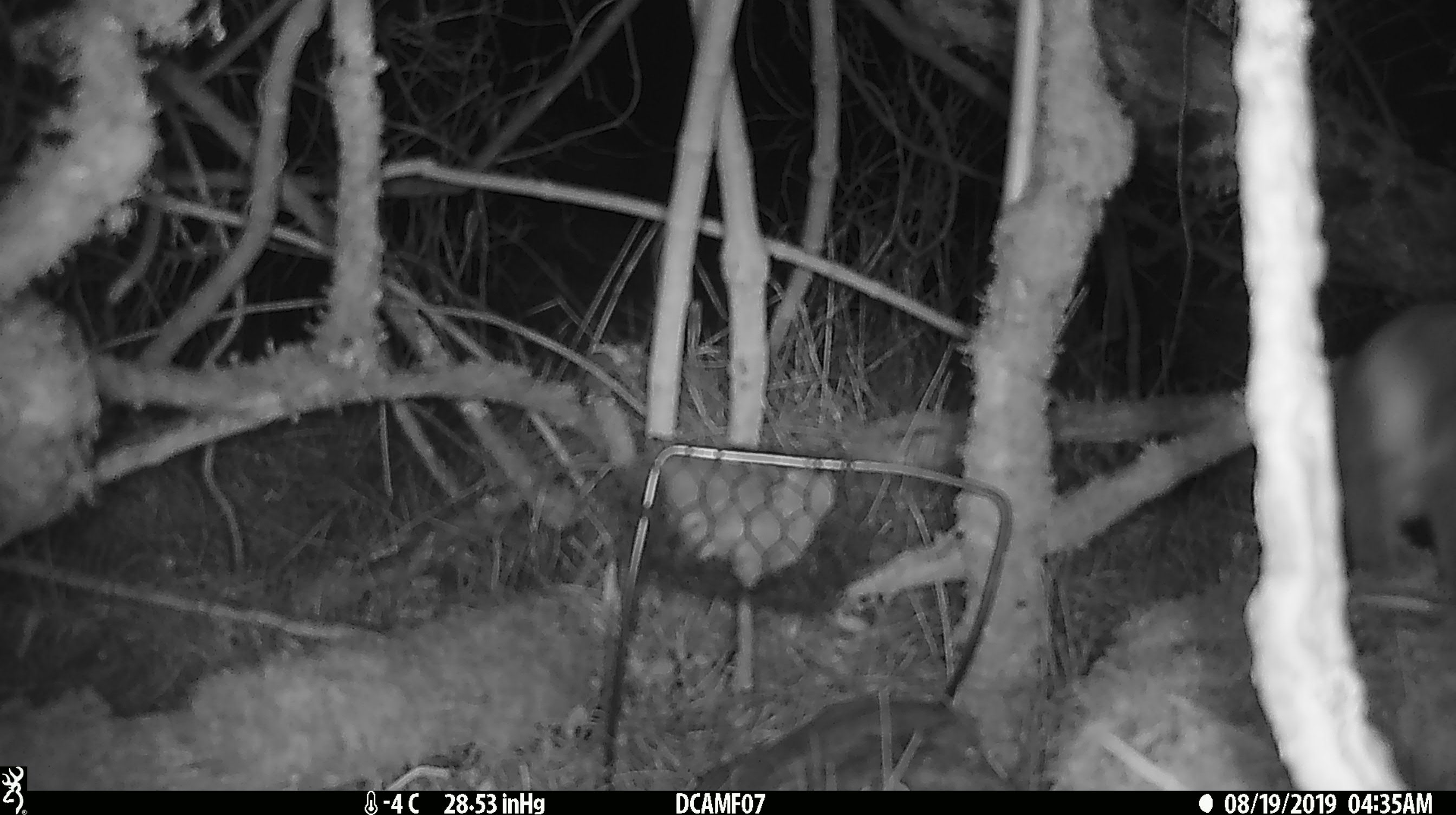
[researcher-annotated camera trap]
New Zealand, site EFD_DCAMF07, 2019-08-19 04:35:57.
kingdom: Animalia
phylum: Chordata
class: Mammalia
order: Lagomorpha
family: Leporidae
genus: Oryctolagus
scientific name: Oryctolagus cuniculus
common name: european rabbit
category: rabbit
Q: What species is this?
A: Rabbit (european rabbit) (Oryctolagus cuniculus).